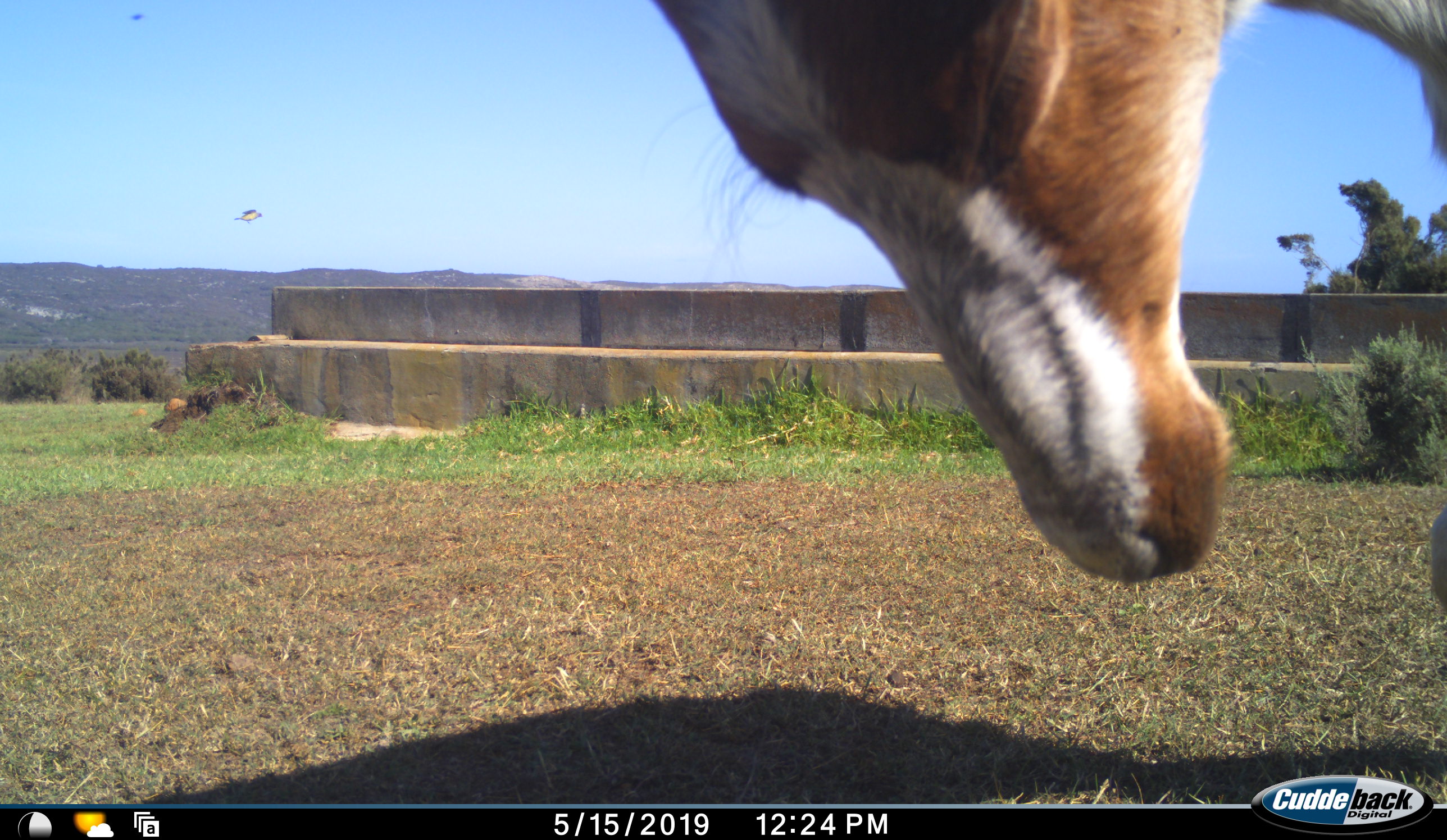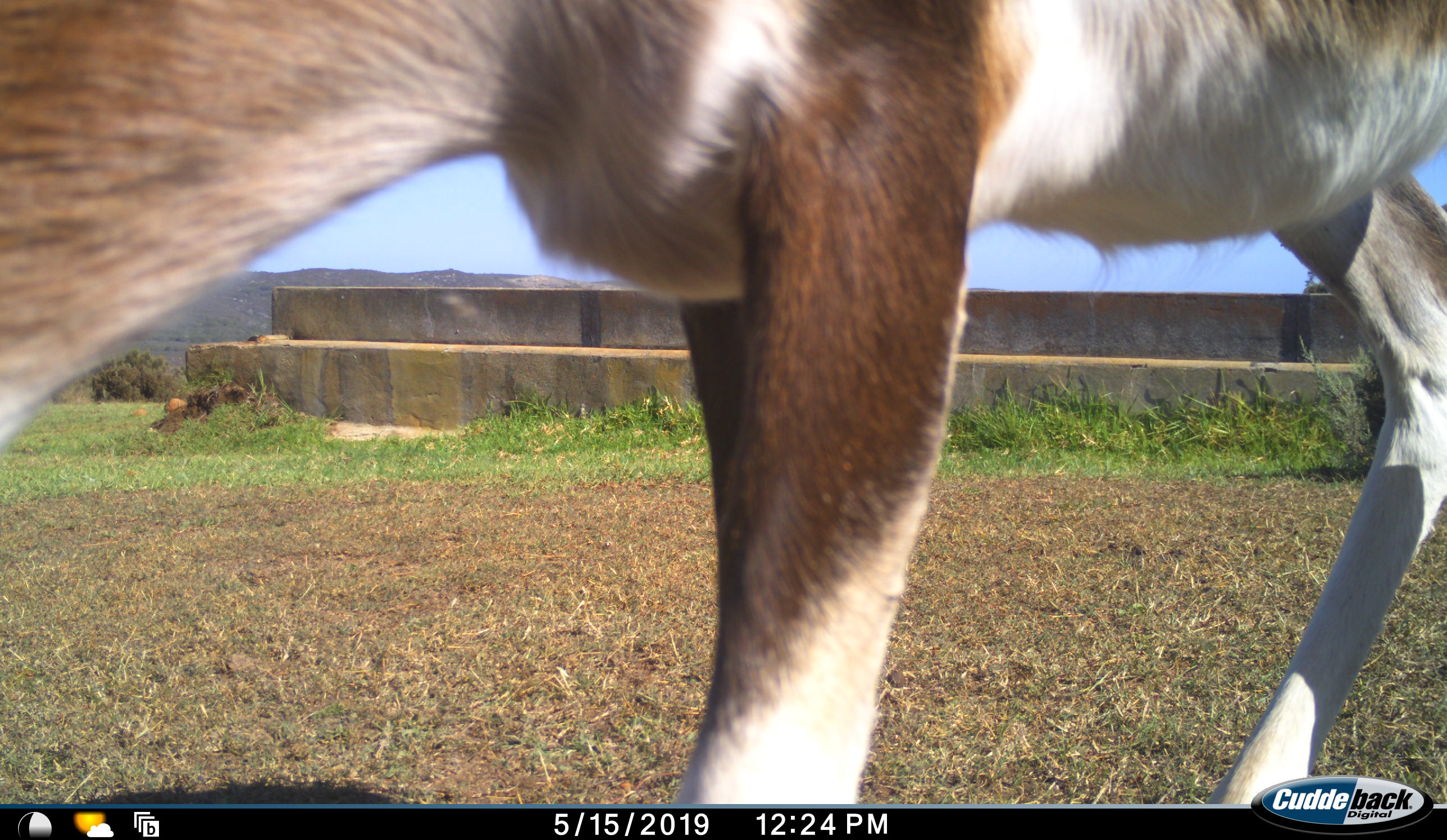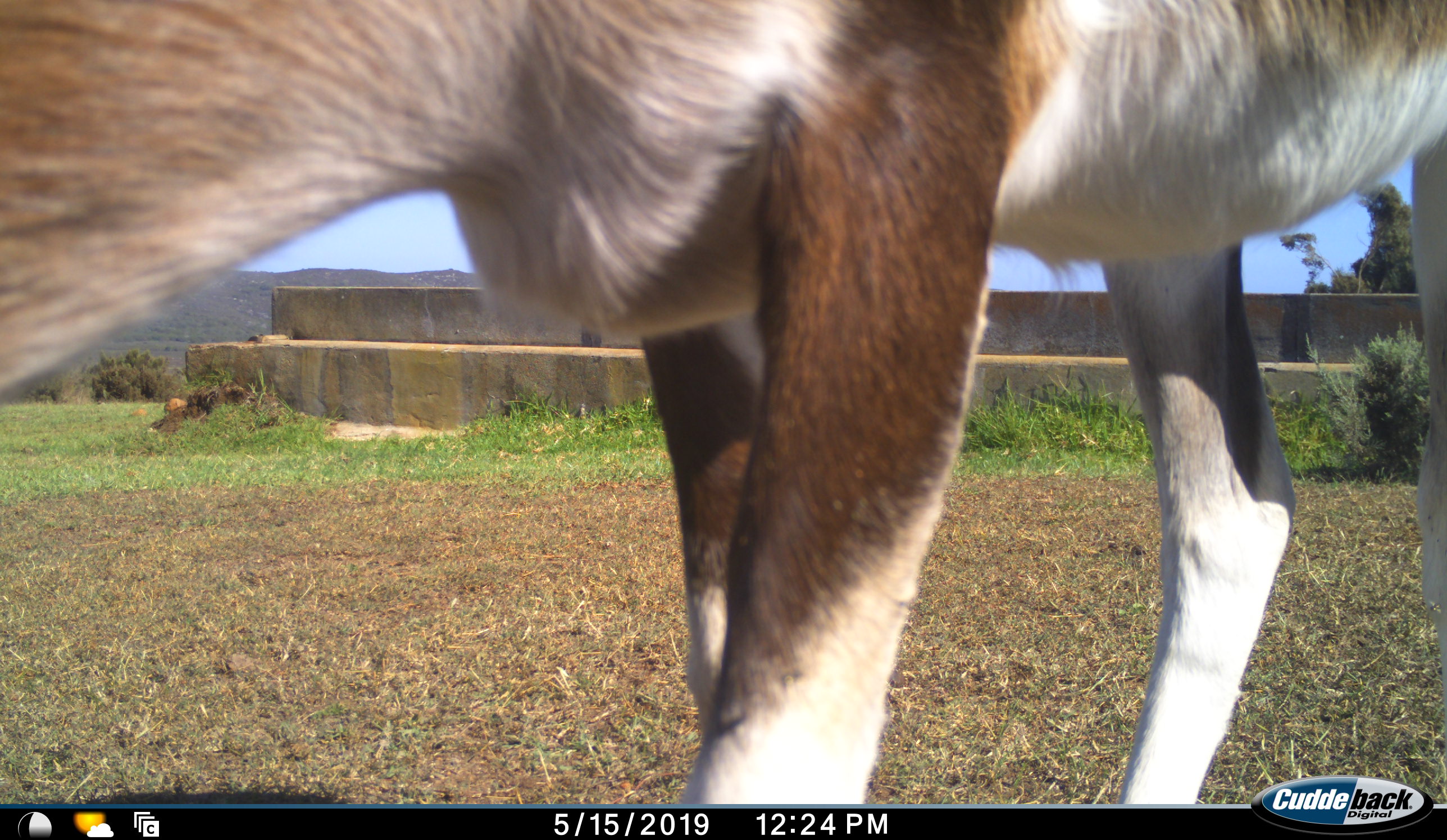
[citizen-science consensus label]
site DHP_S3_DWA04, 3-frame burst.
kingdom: Animalia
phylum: Chordata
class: Mammalia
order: Artiodactyla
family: Bovidae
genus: Damaliscus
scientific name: Damaliscus pygargus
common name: bontebok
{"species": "bontebok (Damaliscus pygargus)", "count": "1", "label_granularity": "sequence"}